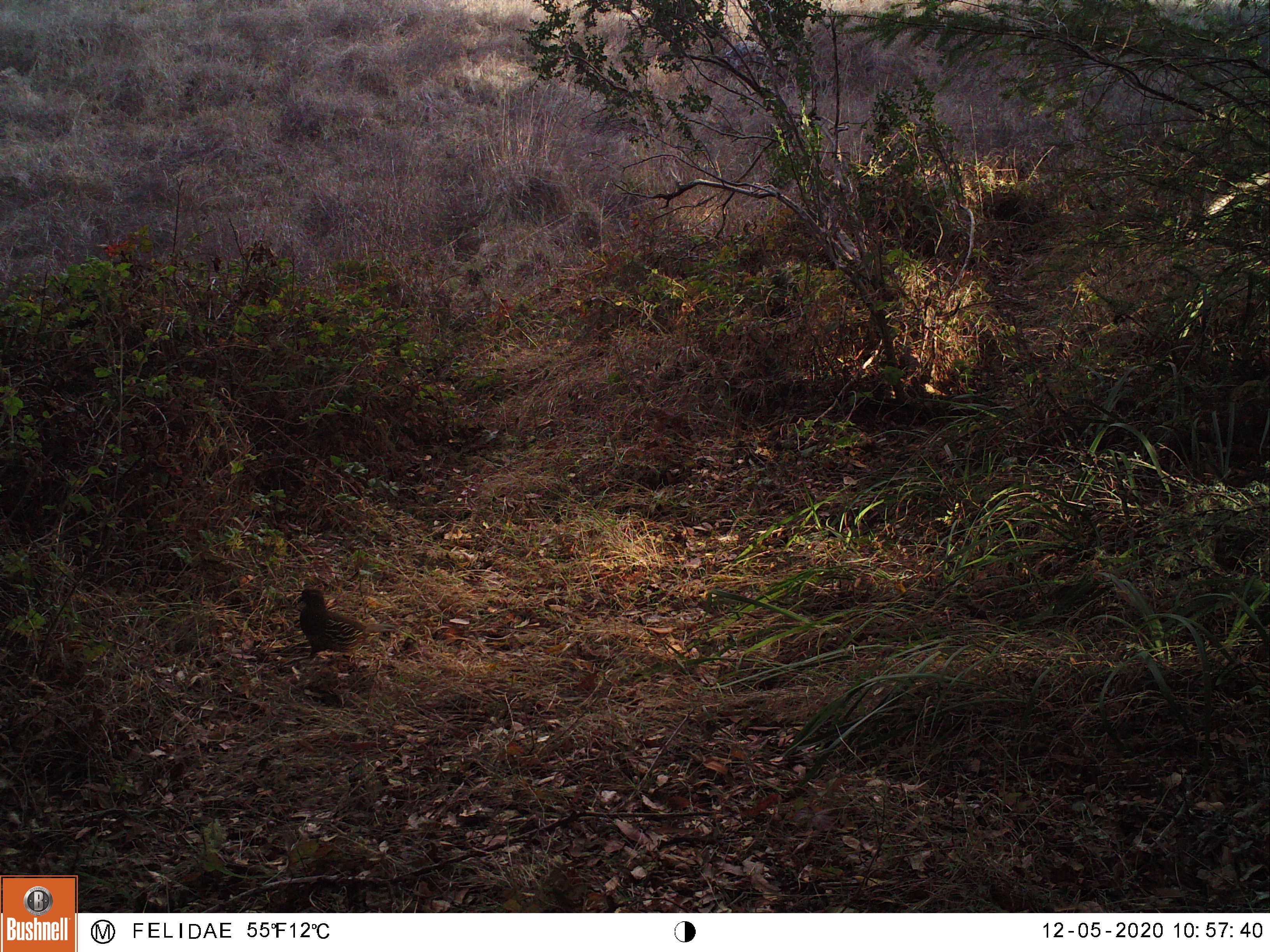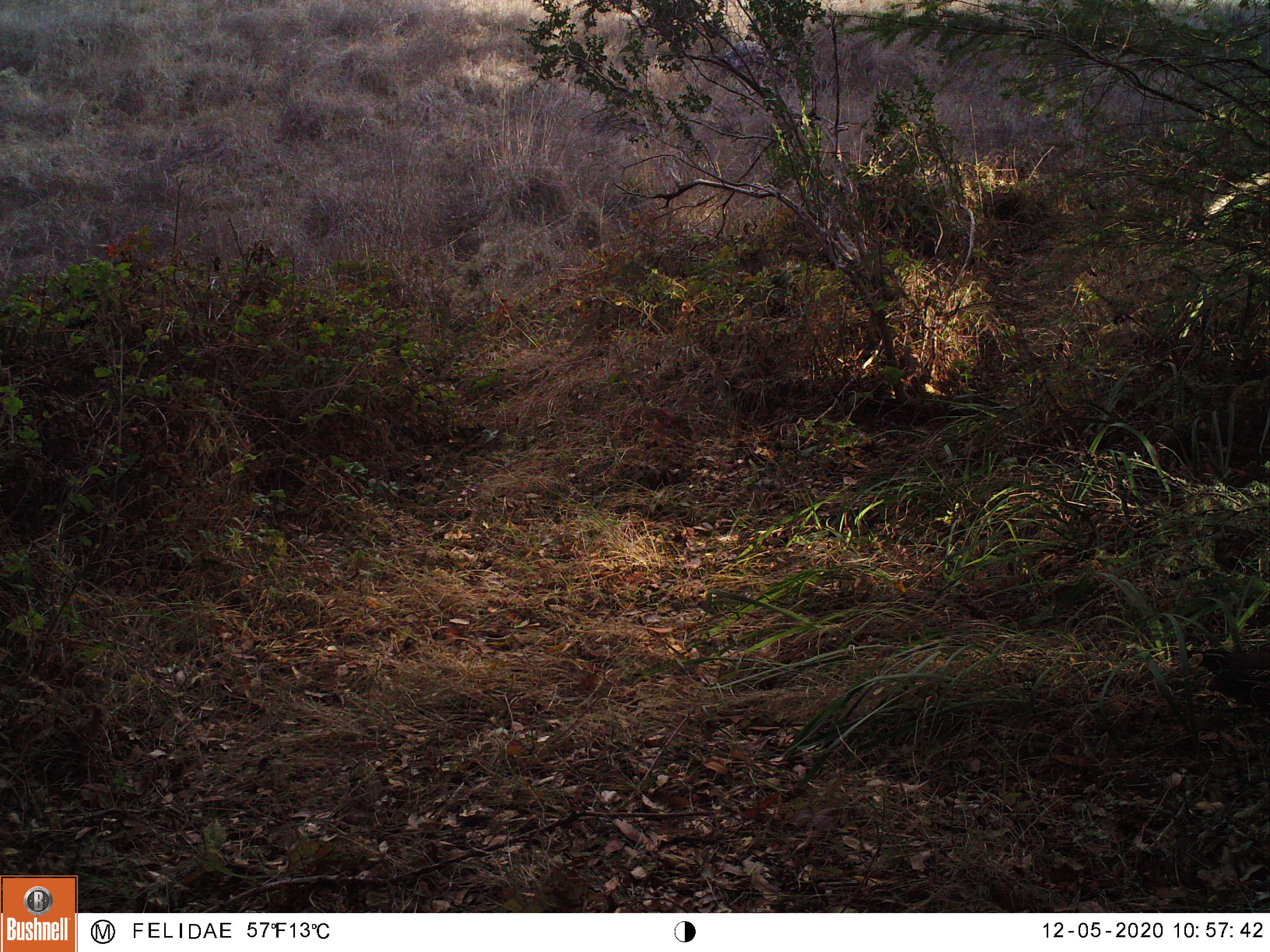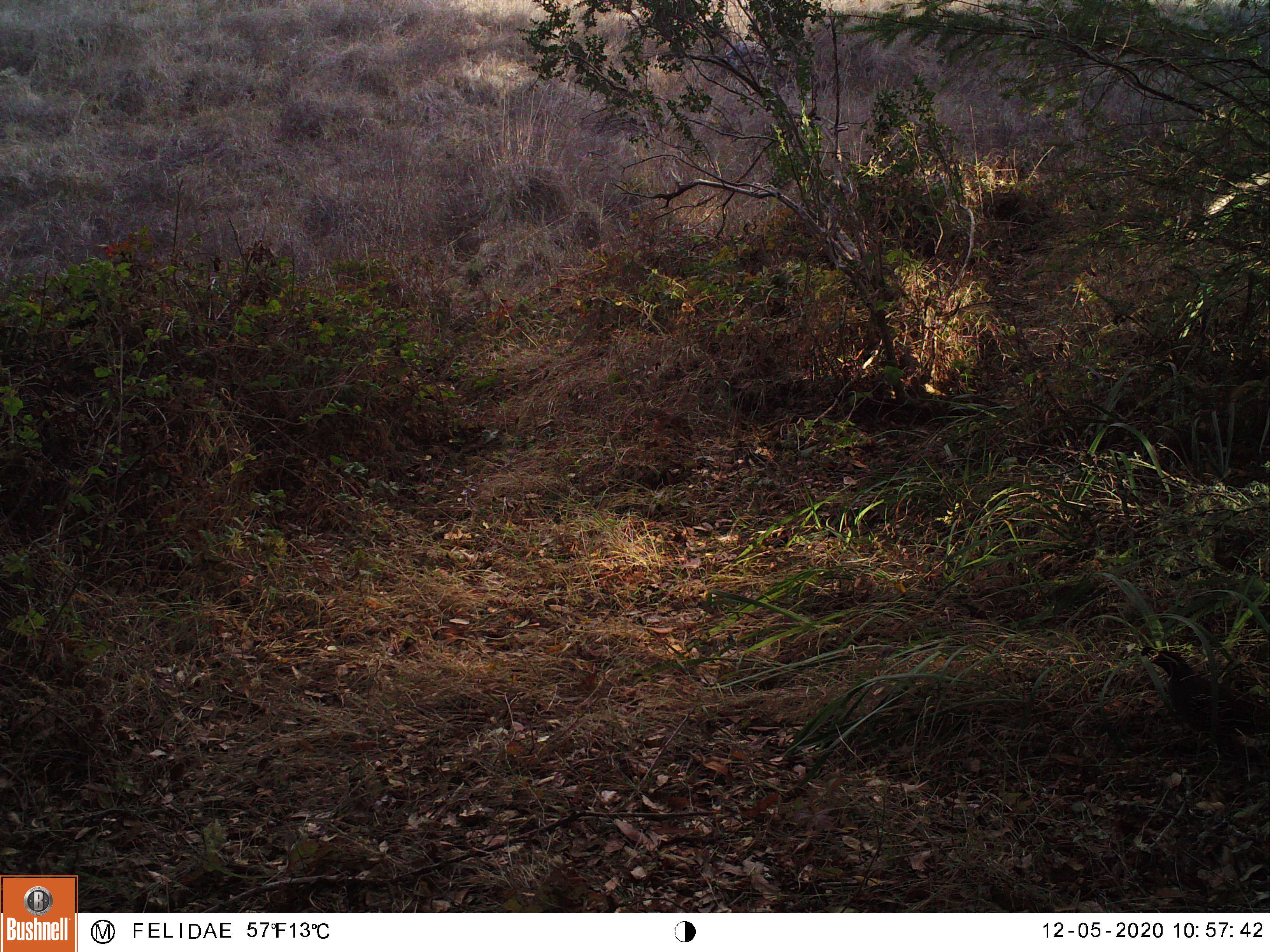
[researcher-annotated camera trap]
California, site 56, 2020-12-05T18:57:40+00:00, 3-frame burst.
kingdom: Animalia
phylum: Chordata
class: Aves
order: Galliformes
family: Odontophoridae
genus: Callipepla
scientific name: Callipepla californica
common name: california quail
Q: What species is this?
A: California quail (Callipepla californica).